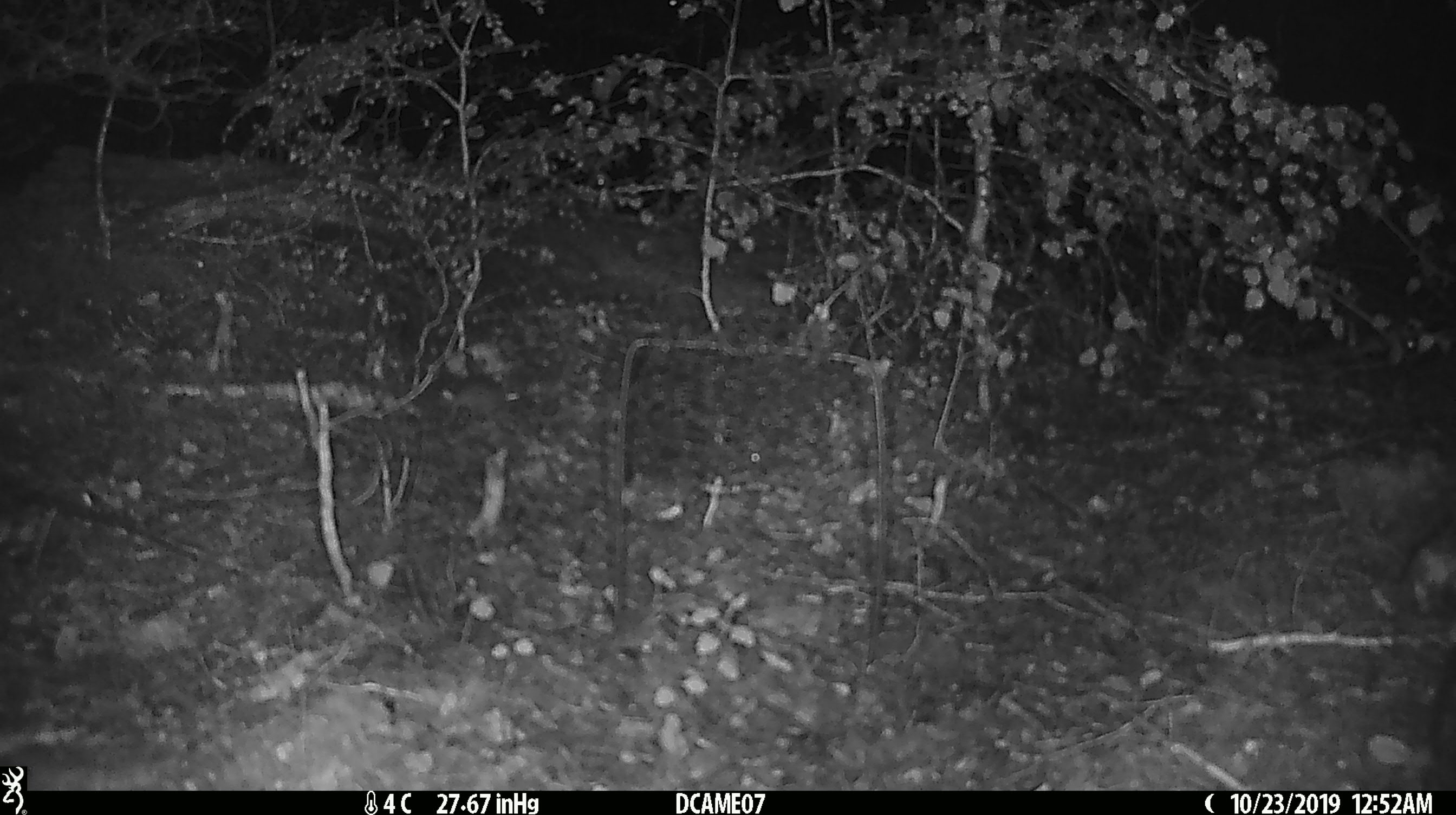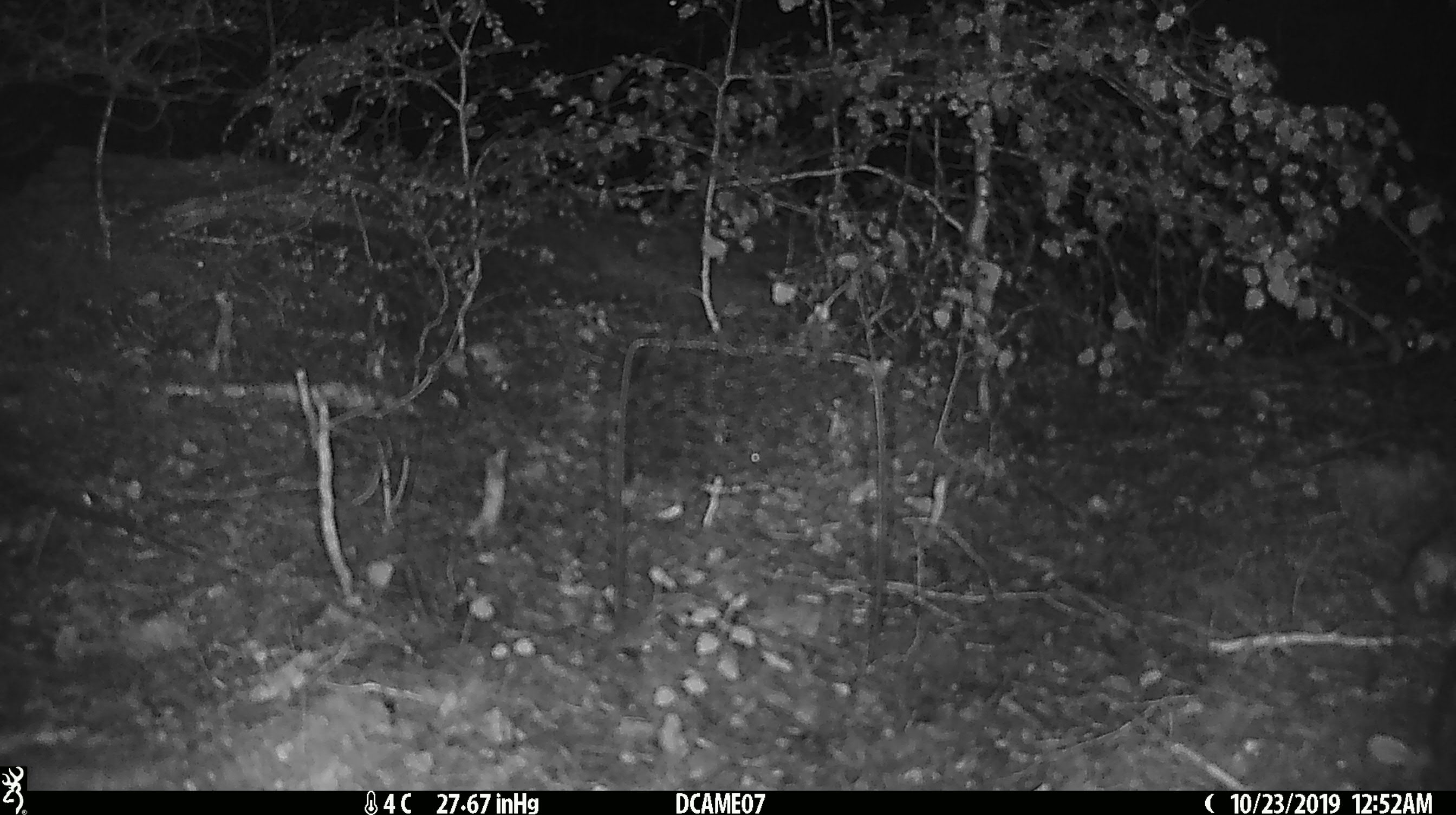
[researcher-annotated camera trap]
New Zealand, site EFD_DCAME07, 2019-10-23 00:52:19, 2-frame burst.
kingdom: Animalia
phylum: Chordata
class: Mammalia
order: Rodentia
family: Muridae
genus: Mus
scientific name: Mus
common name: mouse